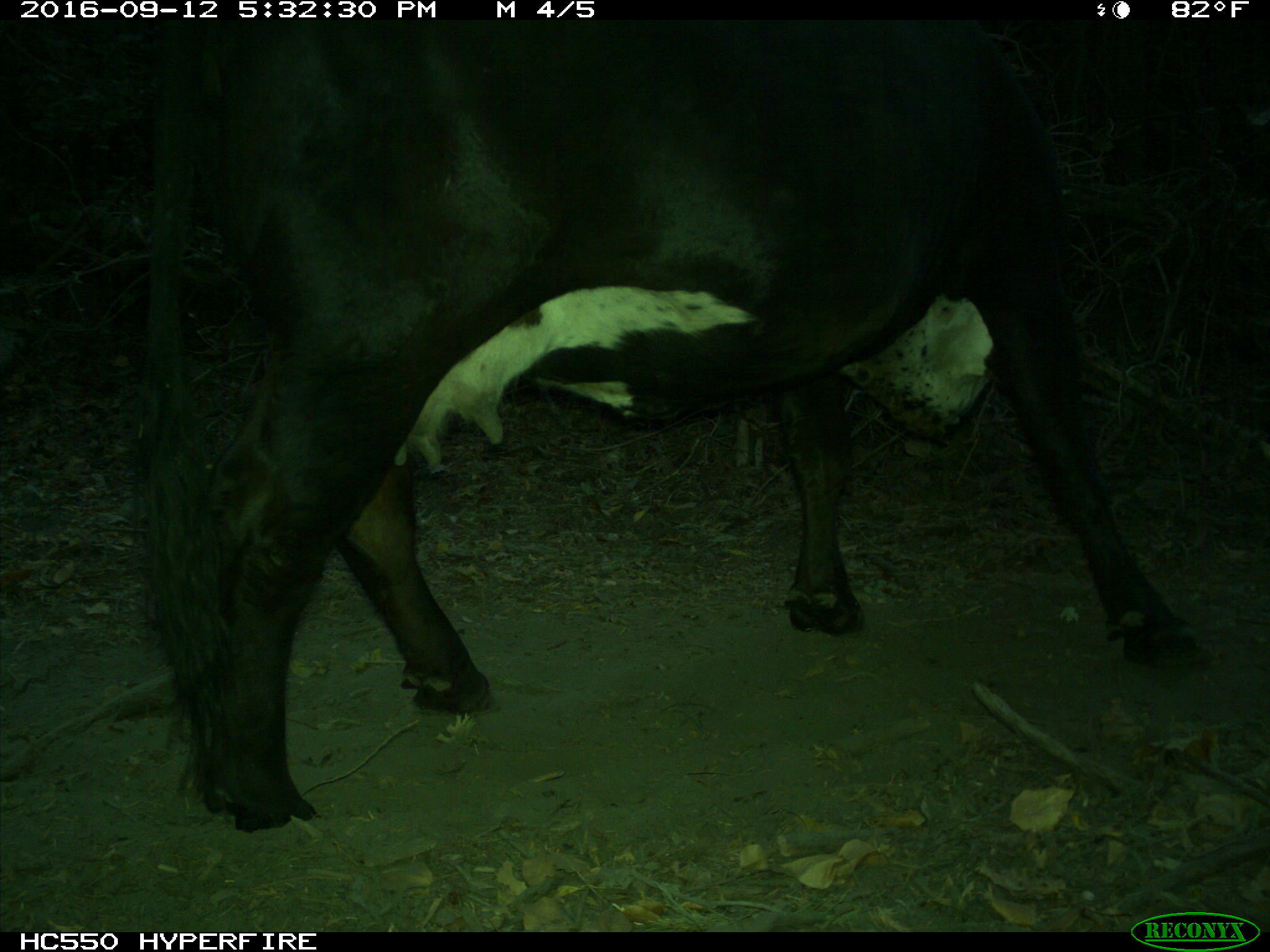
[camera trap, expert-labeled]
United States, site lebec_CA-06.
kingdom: Animalia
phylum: Chordata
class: Mammalia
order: Artiodactyla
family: Bovidae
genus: Bos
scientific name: Bos taurus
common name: domestic cow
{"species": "Bos taurus (domestic cow)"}